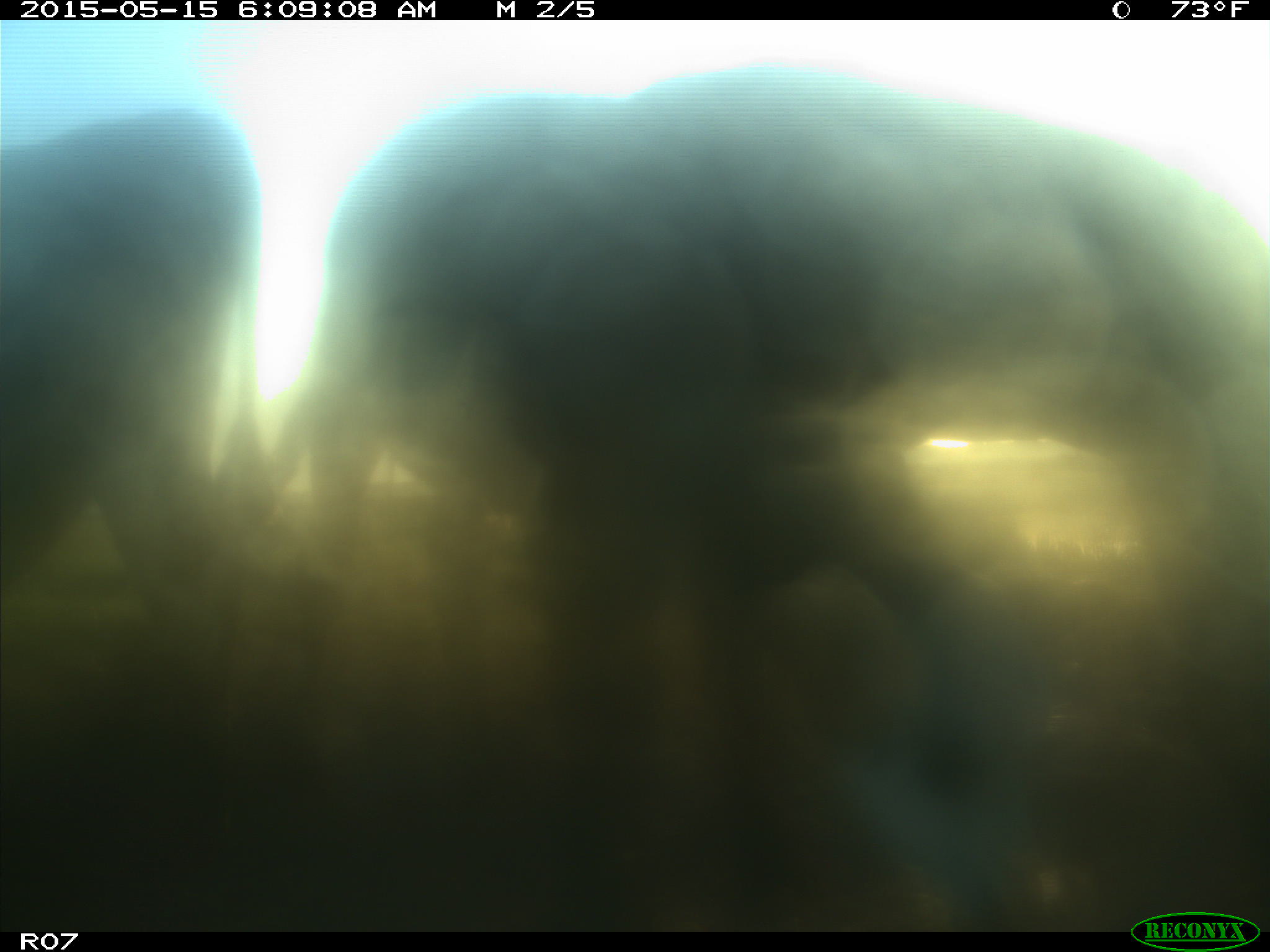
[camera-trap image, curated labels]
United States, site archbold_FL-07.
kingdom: Animalia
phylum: Chordata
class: Mammalia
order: Artiodactyla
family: Bovidae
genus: Bos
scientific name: Bos taurus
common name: domestic cow